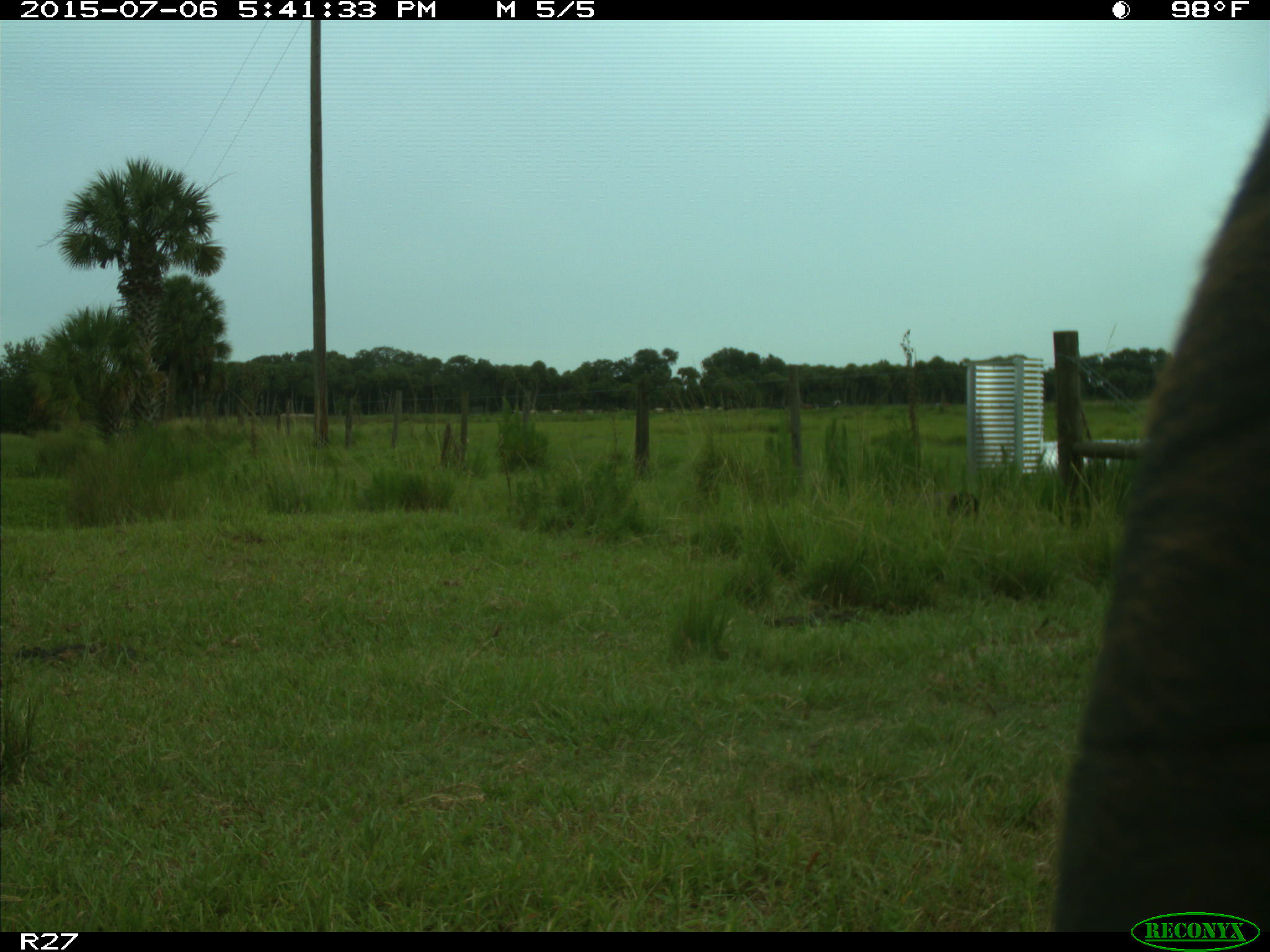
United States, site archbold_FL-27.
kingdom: Animalia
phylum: Chordata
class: Mammalia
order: Artiodactyla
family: Bovidae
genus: Bos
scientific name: Bos taurus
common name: domestic cow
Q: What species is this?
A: Bos taurus (domestic cow).